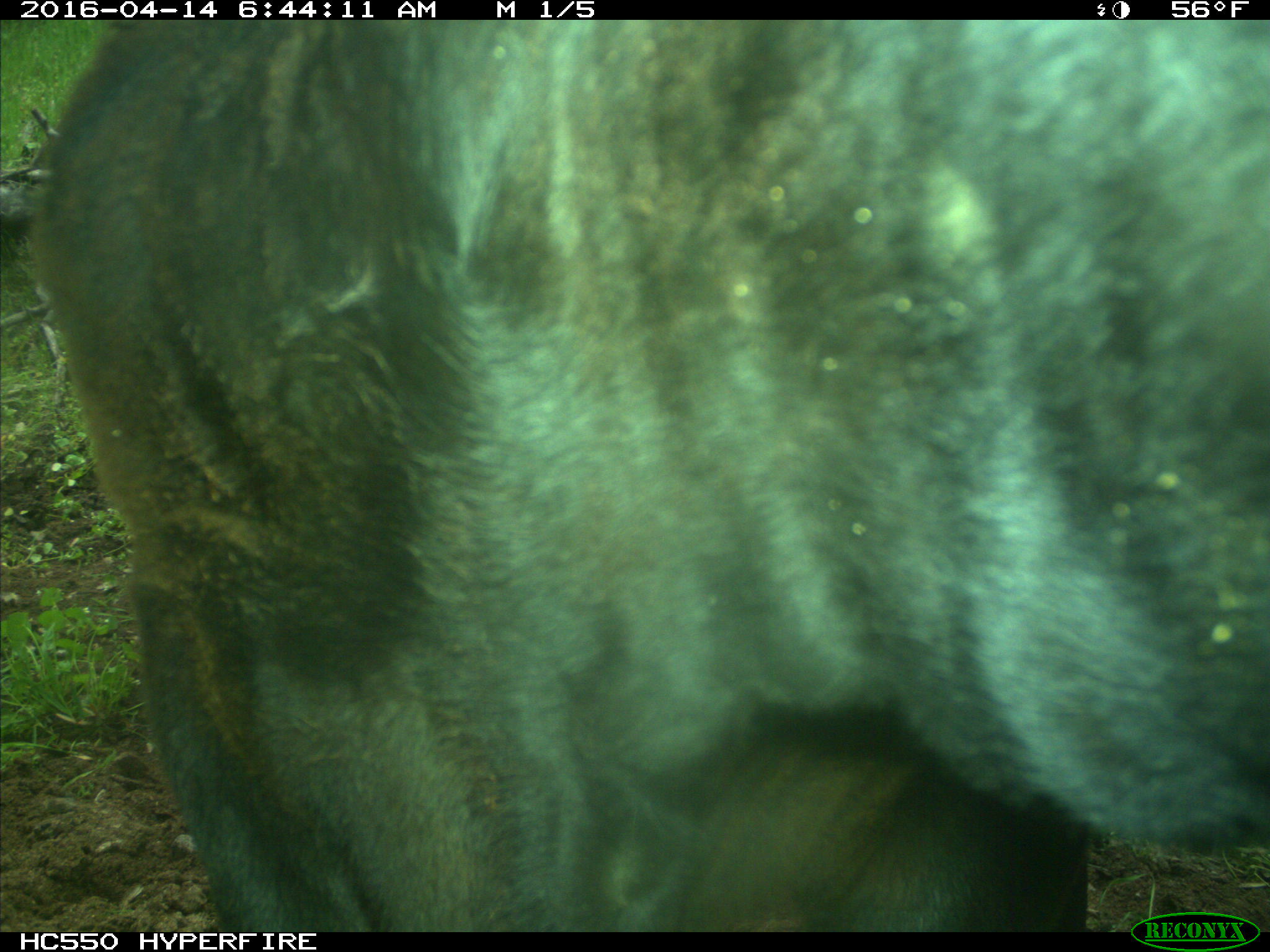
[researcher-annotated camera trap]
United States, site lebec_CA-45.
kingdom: Animalia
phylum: Chordata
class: Mammalia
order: Artiodactyla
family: Bovidae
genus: Bos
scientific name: Bos taurus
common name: domestic cow